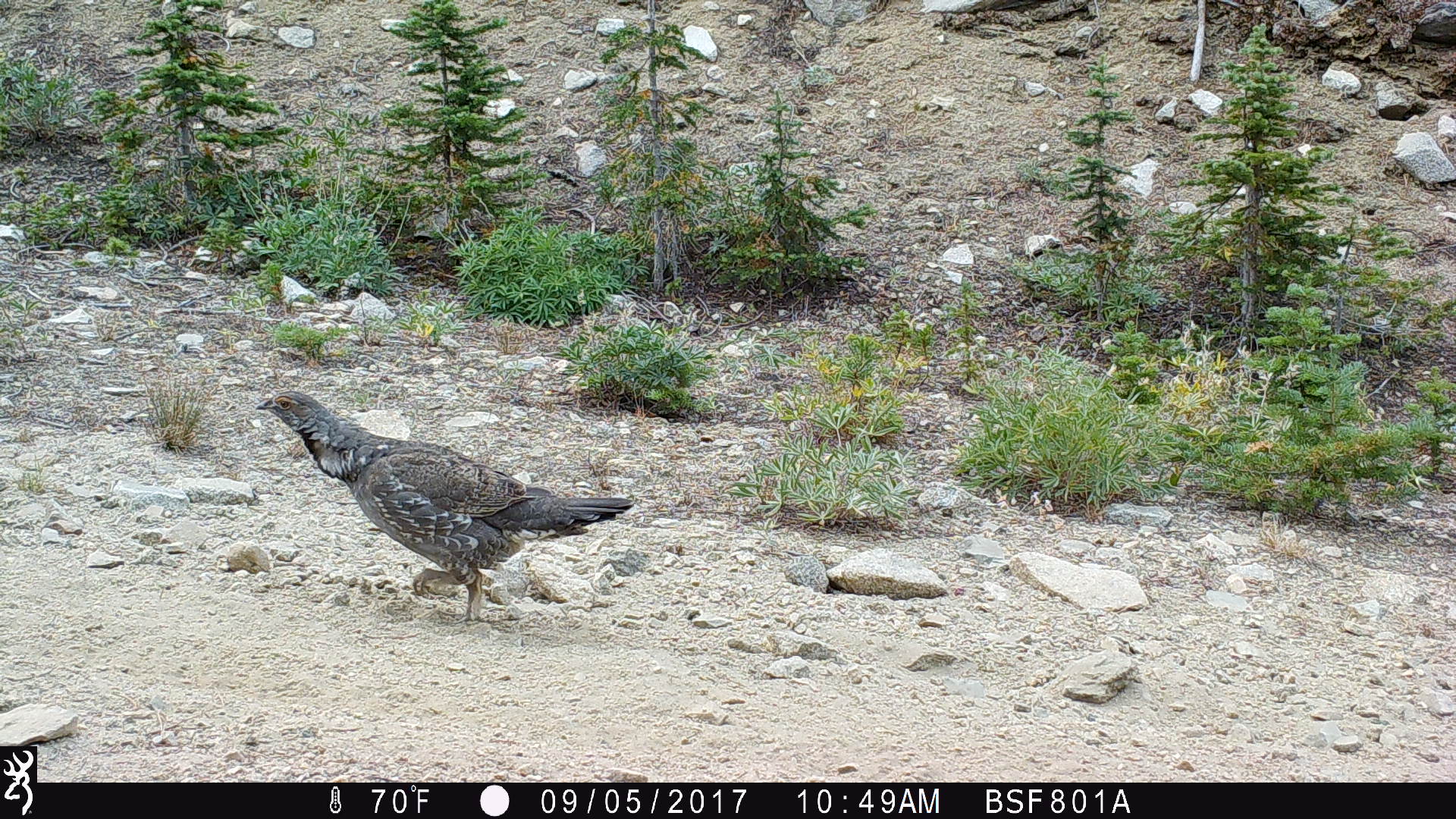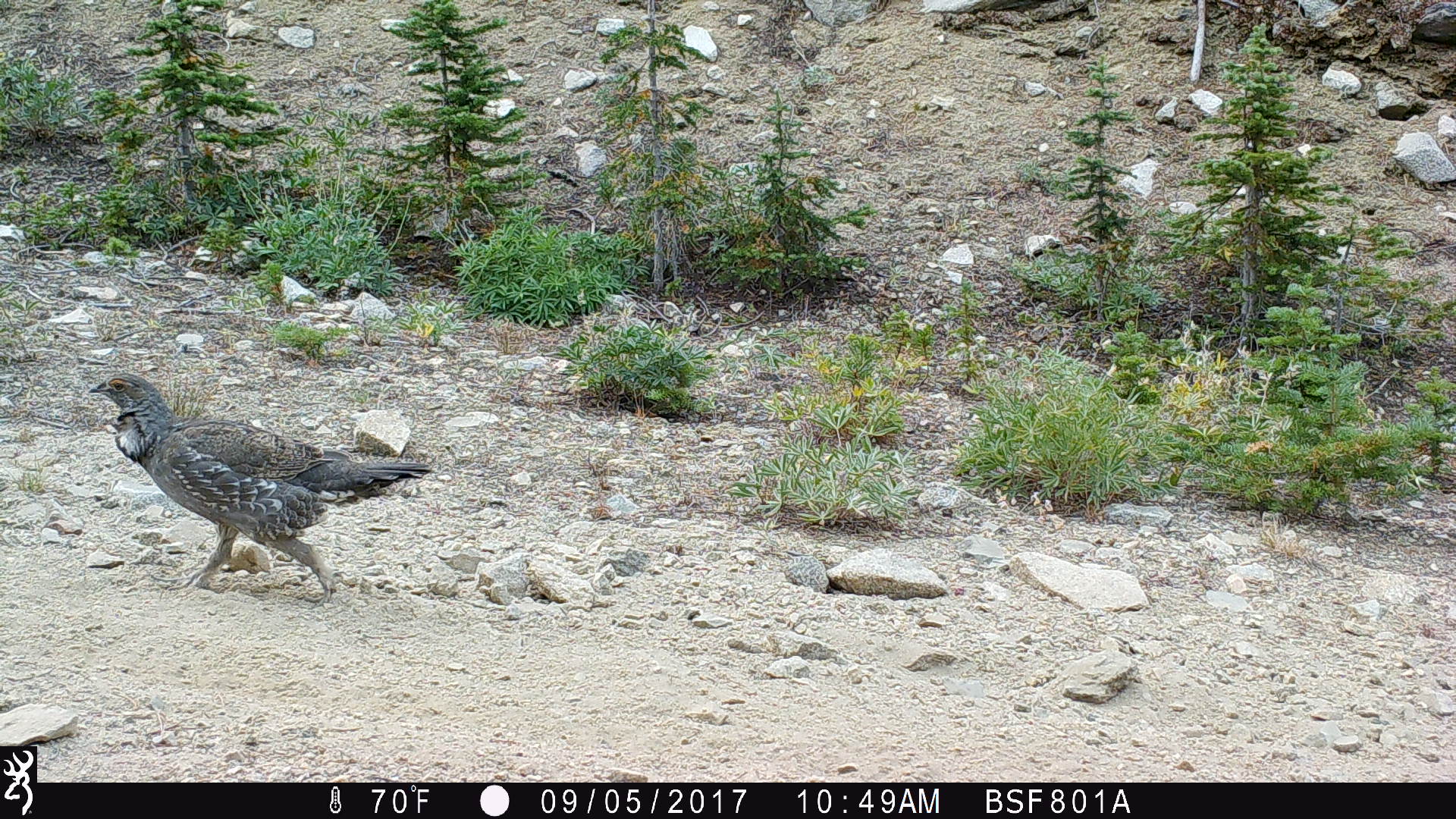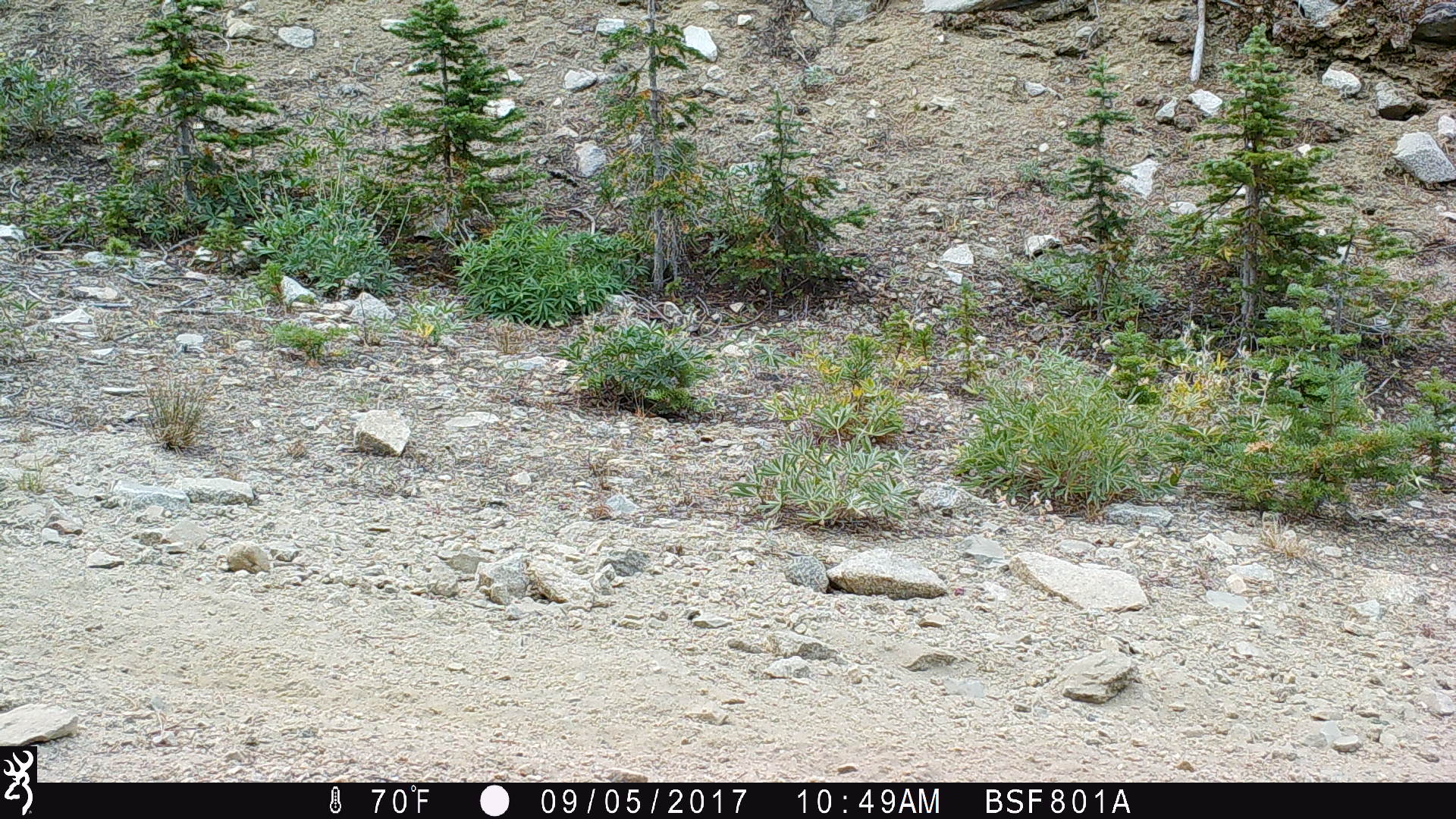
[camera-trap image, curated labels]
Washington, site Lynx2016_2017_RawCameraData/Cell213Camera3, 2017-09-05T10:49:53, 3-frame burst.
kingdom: Animalia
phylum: Chordata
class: Aves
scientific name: Aves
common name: birds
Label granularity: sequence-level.